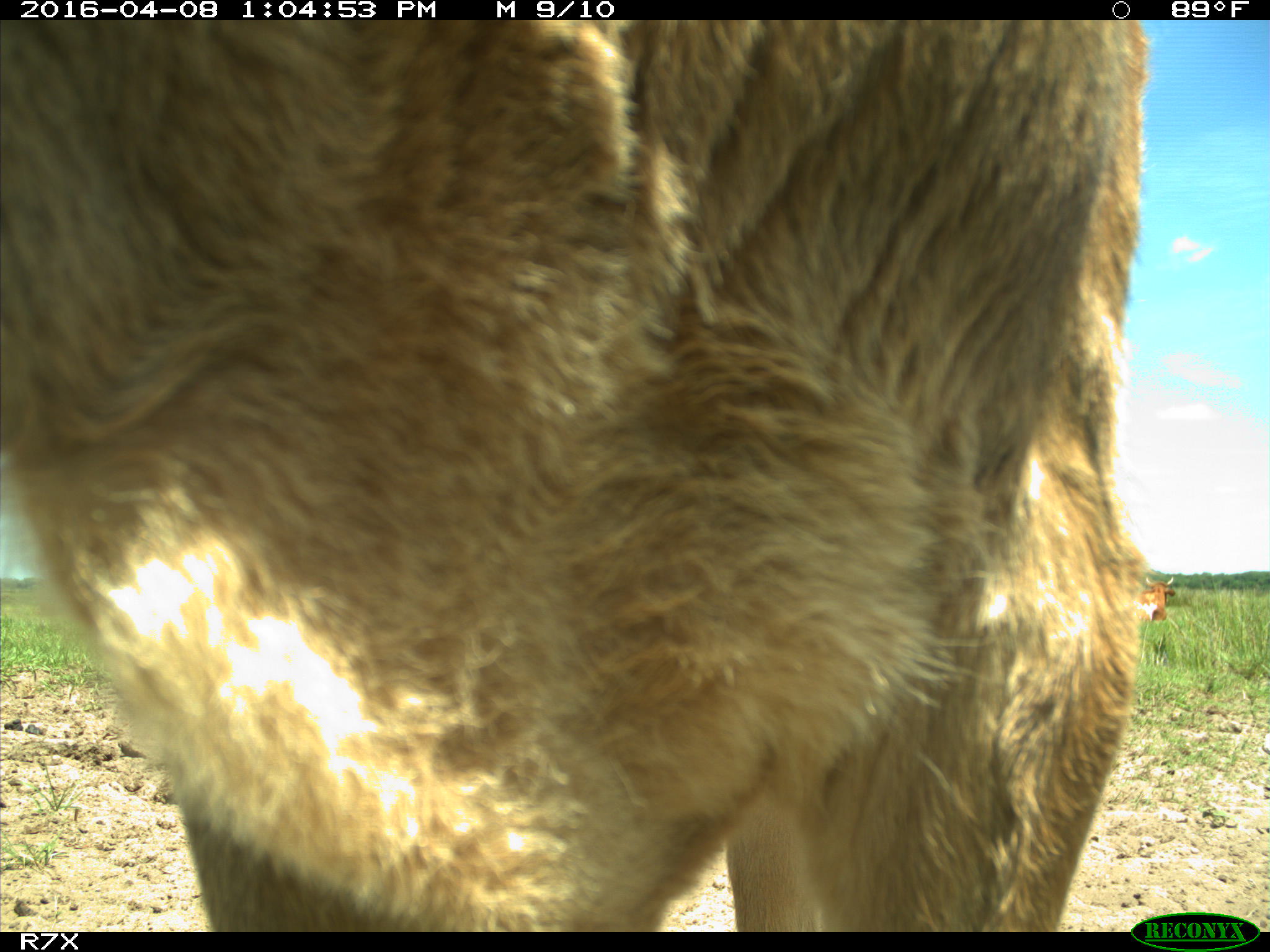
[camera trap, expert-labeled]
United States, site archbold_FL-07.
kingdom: Animalia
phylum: Chordata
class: Mammalia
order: Artiodactyla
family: Bovidae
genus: Bos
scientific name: Bos taurus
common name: domestic cow